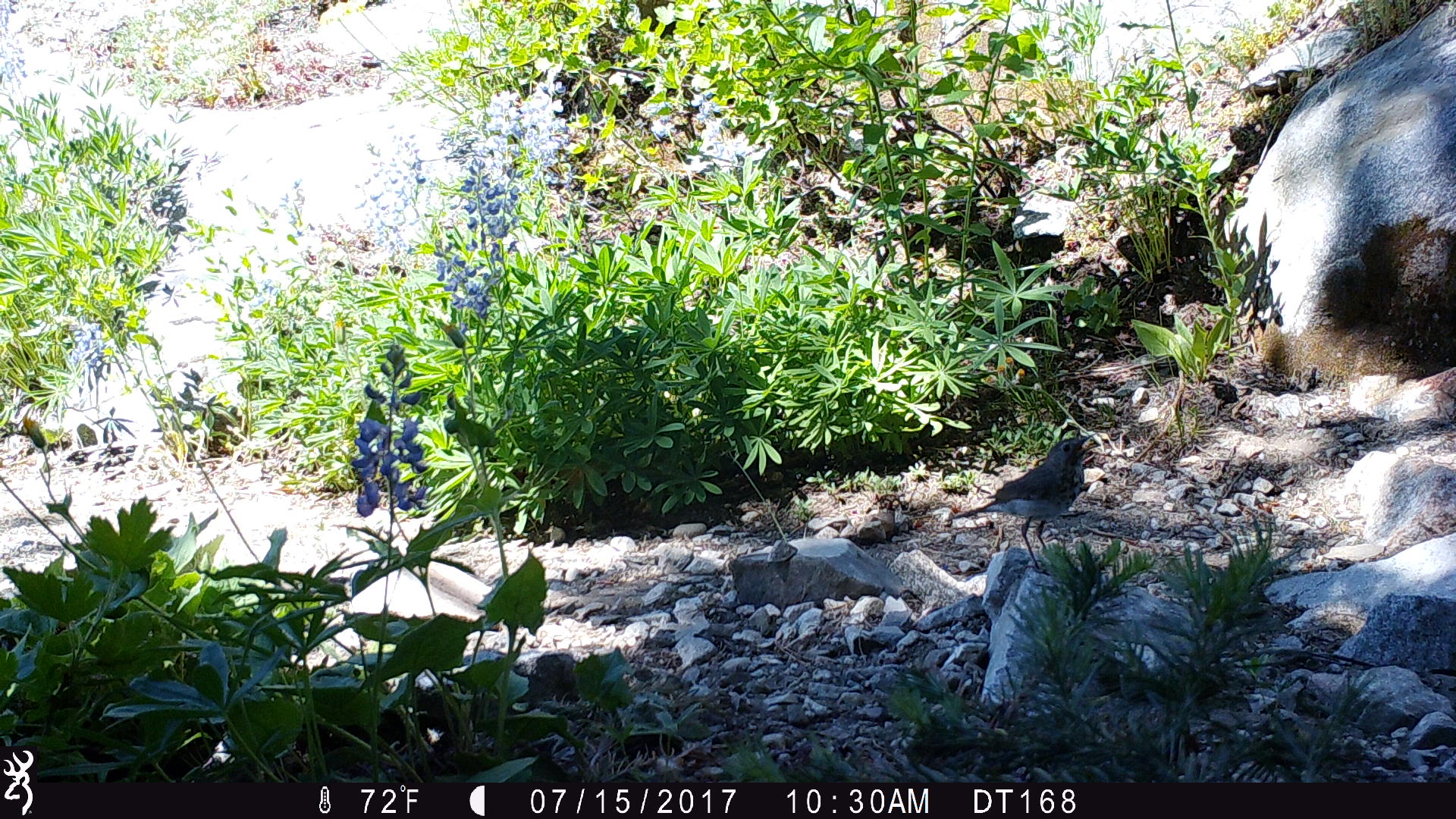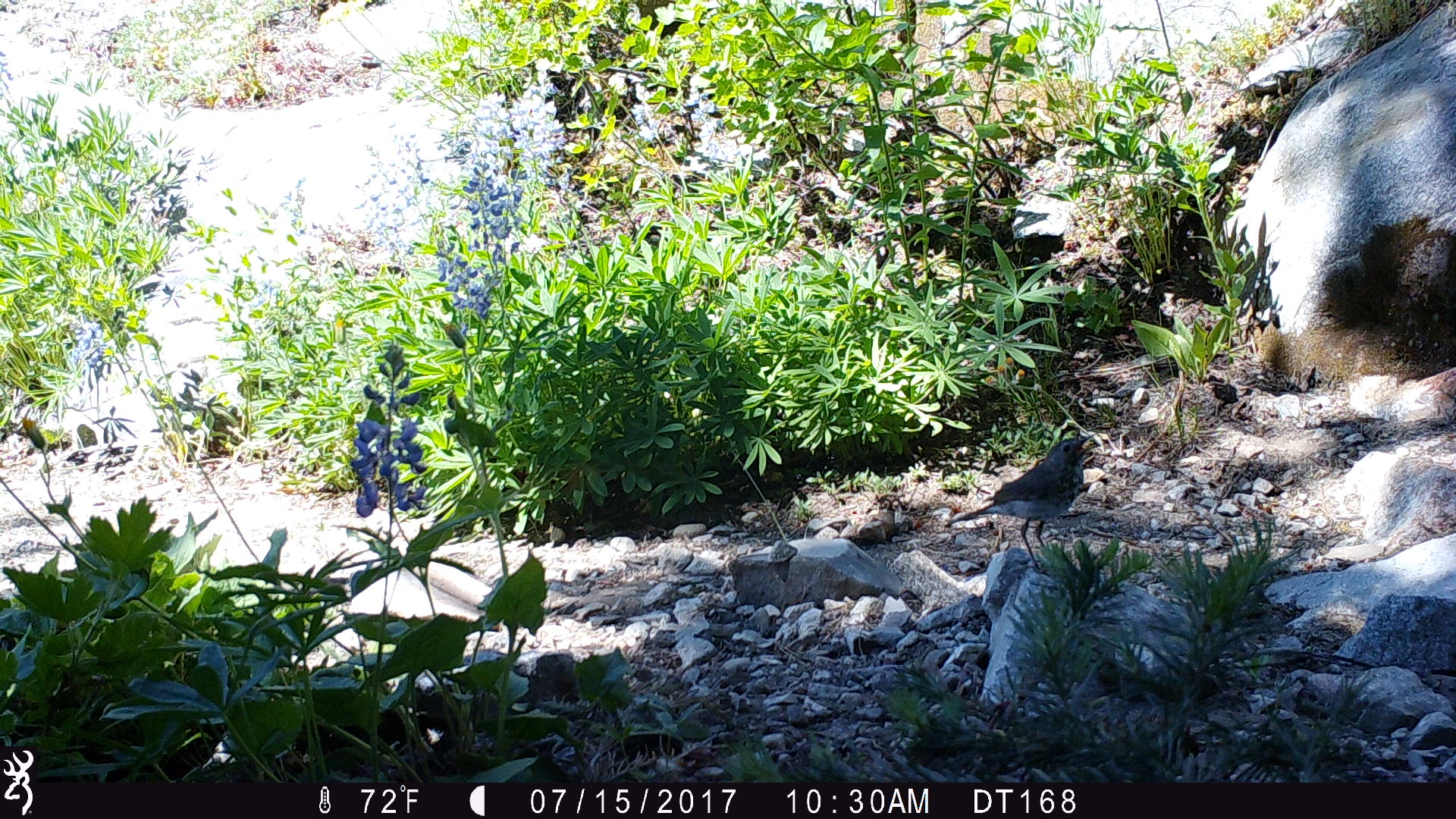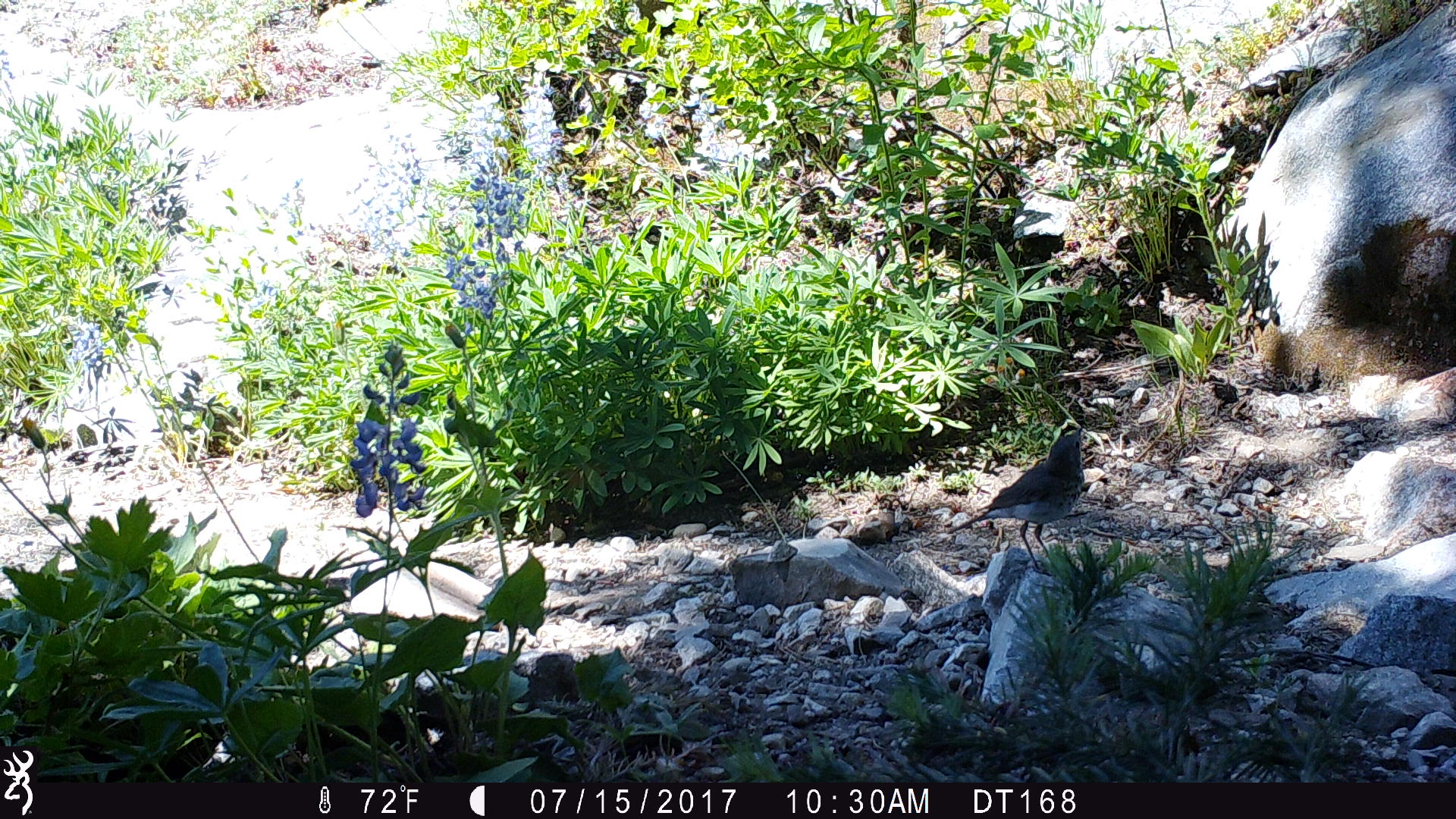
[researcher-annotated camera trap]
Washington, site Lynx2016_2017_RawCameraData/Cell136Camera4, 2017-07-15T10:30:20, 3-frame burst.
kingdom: Animalia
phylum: Chordata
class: Aves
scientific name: Aves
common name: birds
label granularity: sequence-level